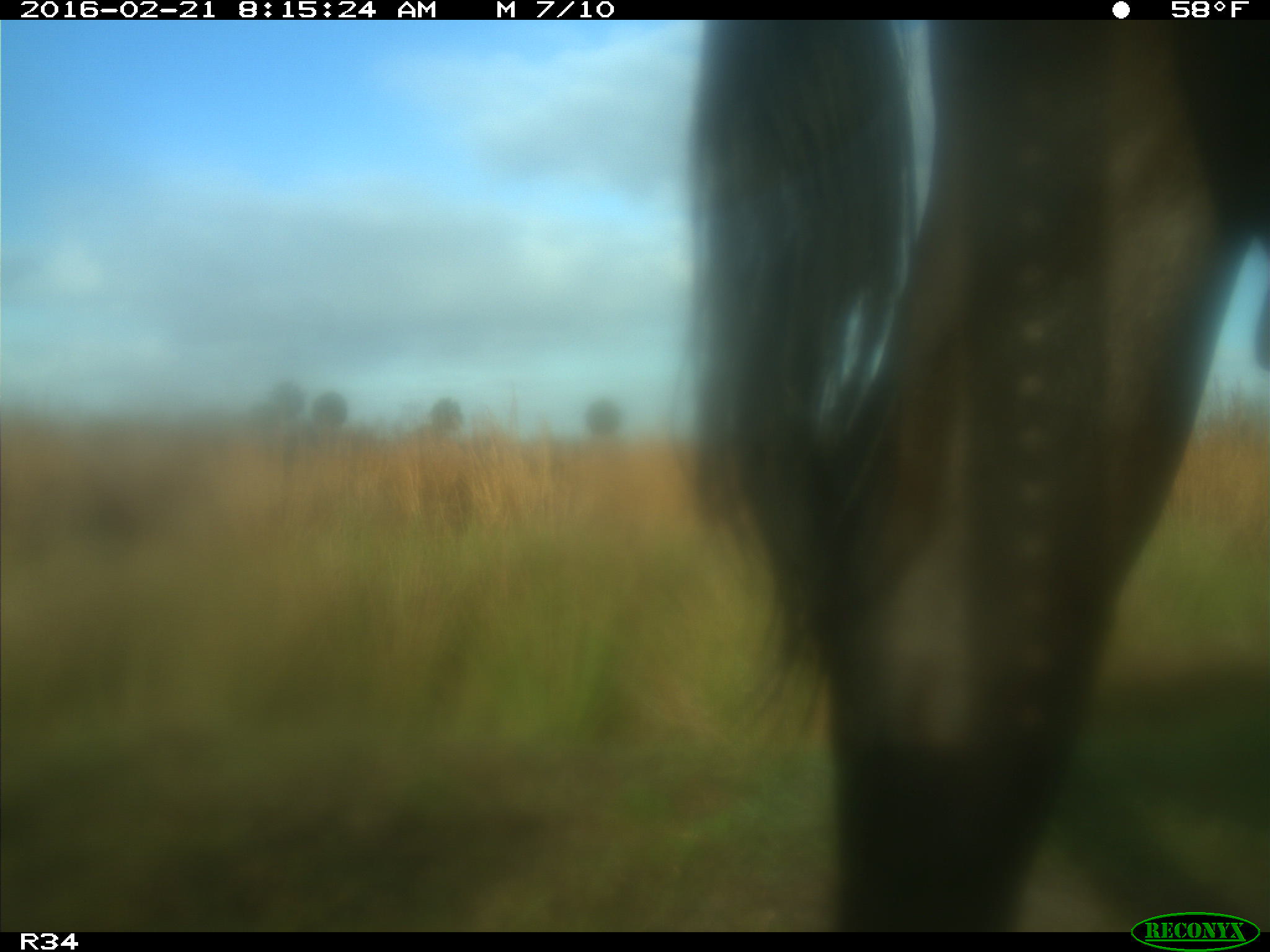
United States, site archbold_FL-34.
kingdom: Animalia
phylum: Chordata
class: Mammalia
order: Artiodactyla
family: Bovidae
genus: Bos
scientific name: Bos taurus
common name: domestic cow